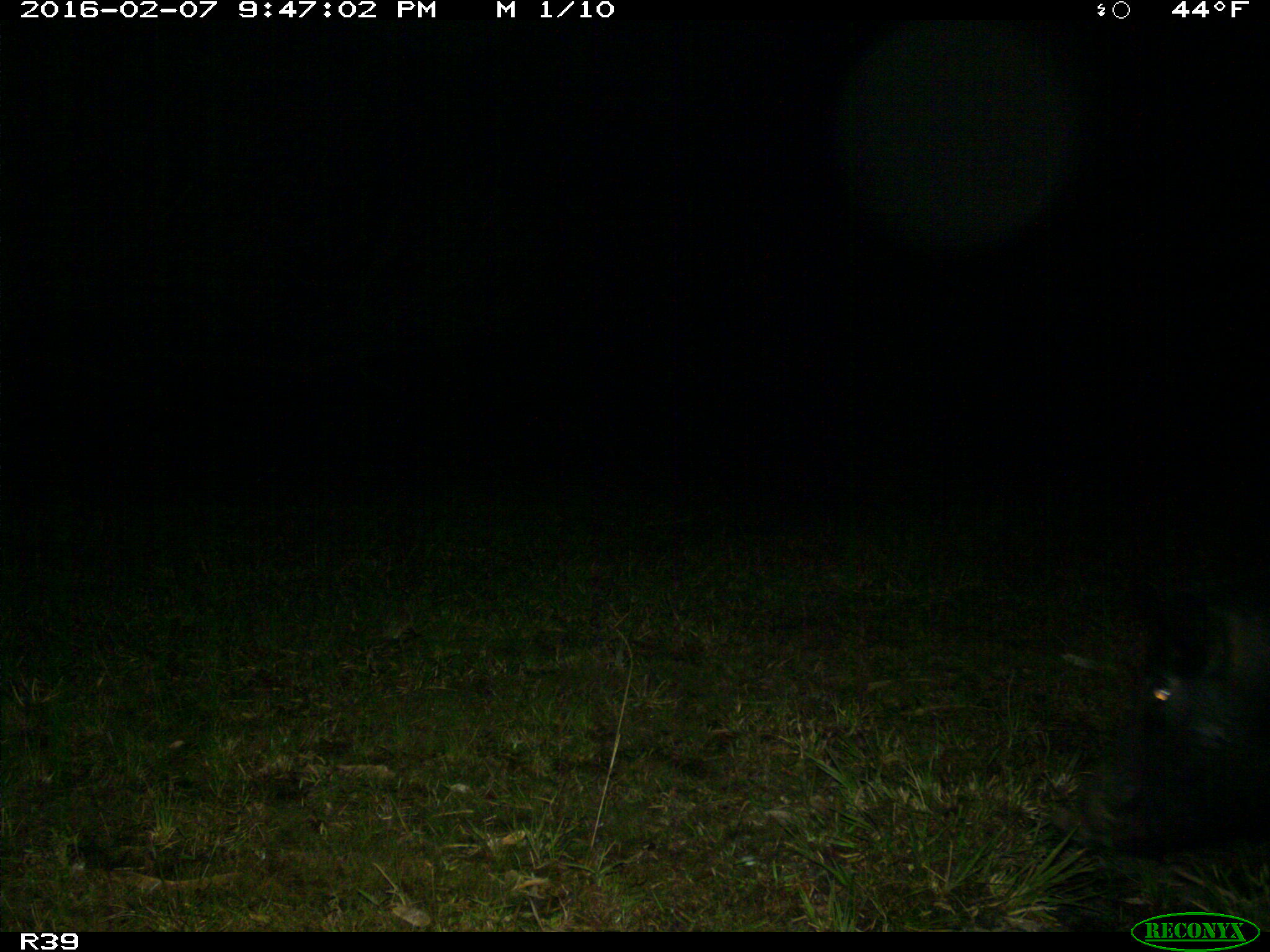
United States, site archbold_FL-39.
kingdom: Animalia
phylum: Chordata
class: Mammalia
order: Artiodactyla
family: Suidae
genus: Sus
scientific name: Sus scrofa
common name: wild boar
Sus scrofa (wild boar).